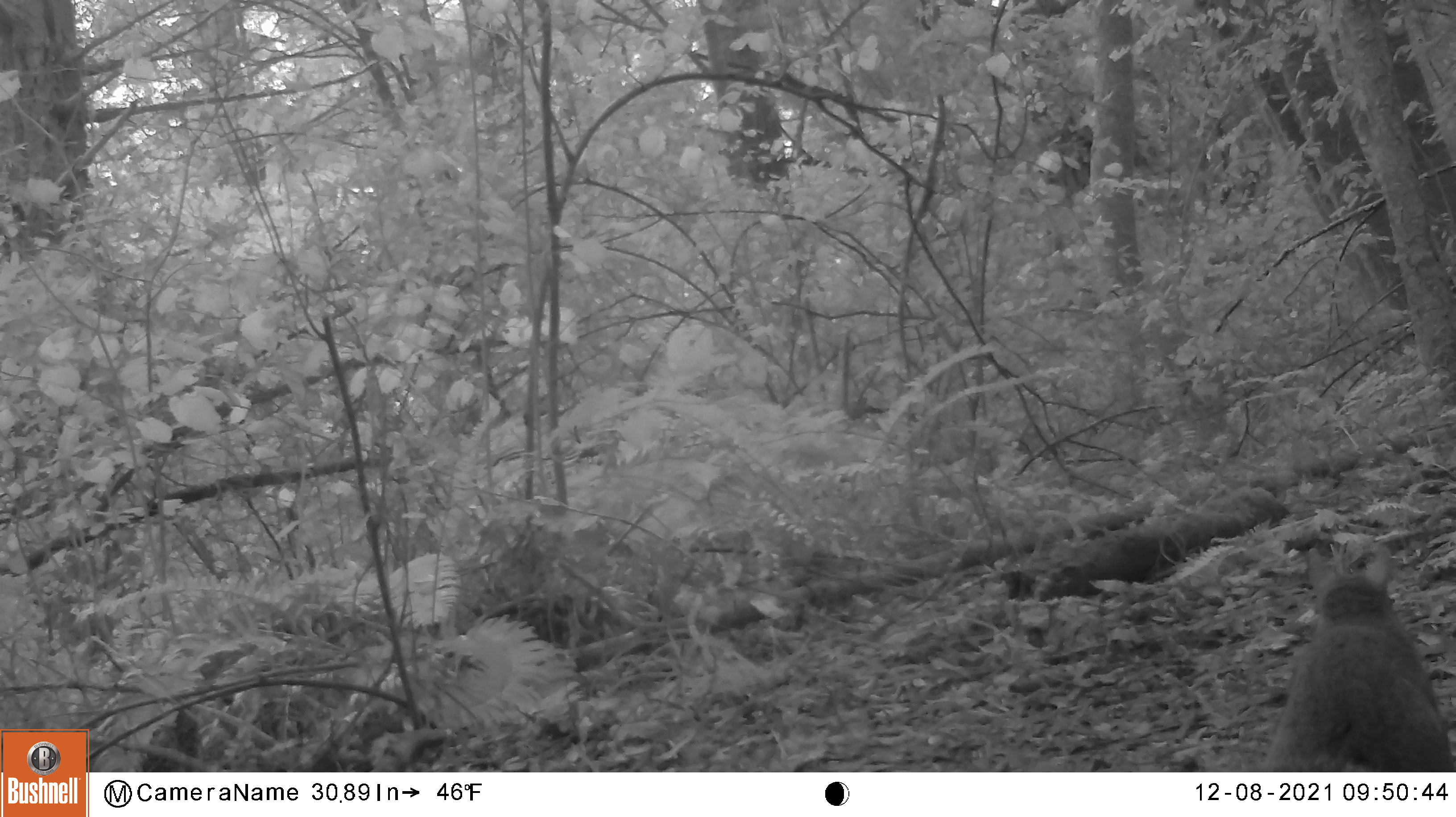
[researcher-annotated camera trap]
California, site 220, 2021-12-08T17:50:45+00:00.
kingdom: Animalia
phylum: Chordata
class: Mammalia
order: Rodentia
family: Sciuridae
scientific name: Sciuridae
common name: squirrel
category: unknown squirrel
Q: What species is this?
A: Unknown squirrel (squirrel) (Sciuridae).